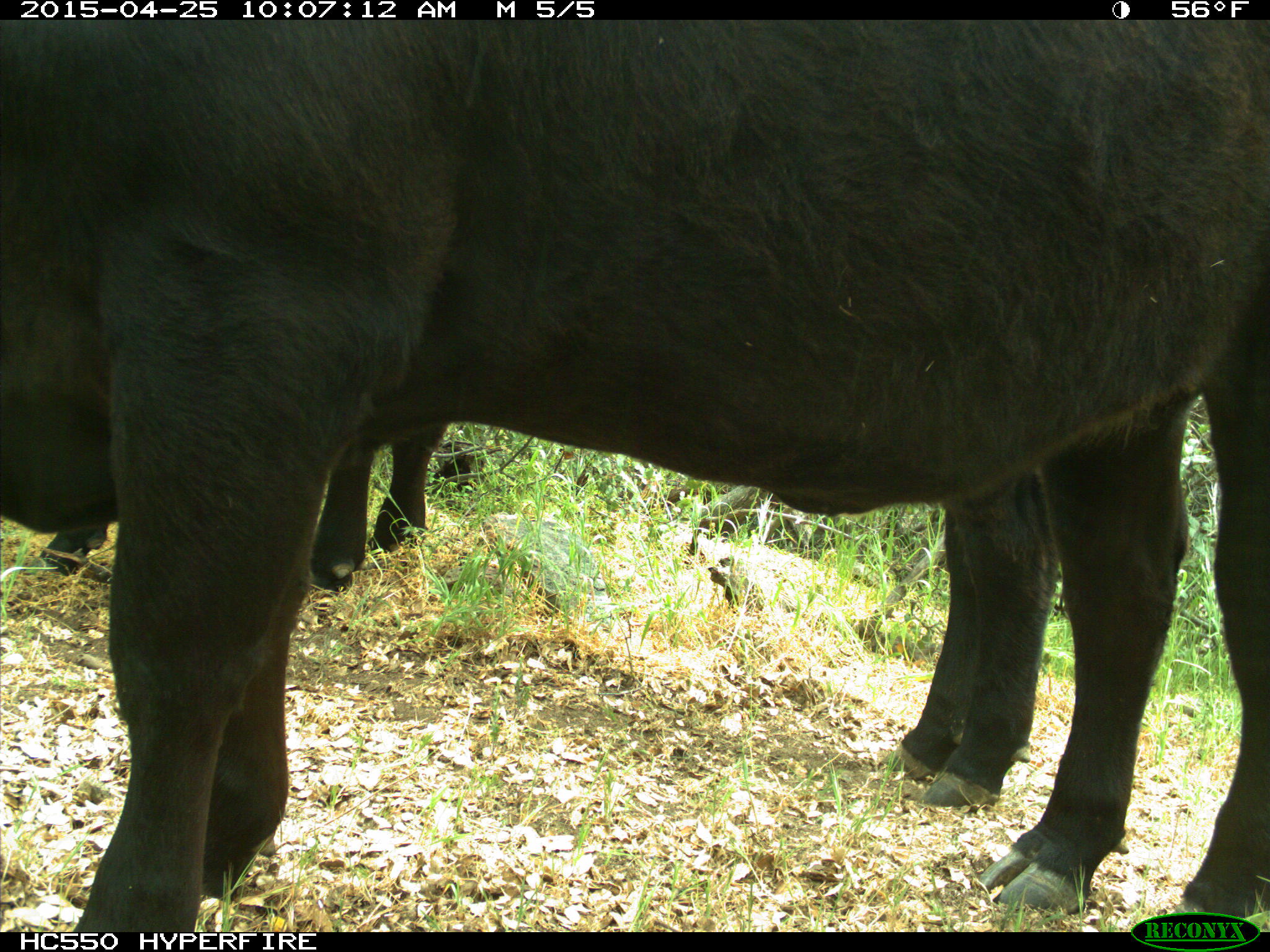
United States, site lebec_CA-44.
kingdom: Animalia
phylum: Chordata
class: Mammalia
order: Artiodactyla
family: Suidae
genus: Sus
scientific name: Sus scrofa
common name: wild boar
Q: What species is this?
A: Sus scrofa (wild boar).